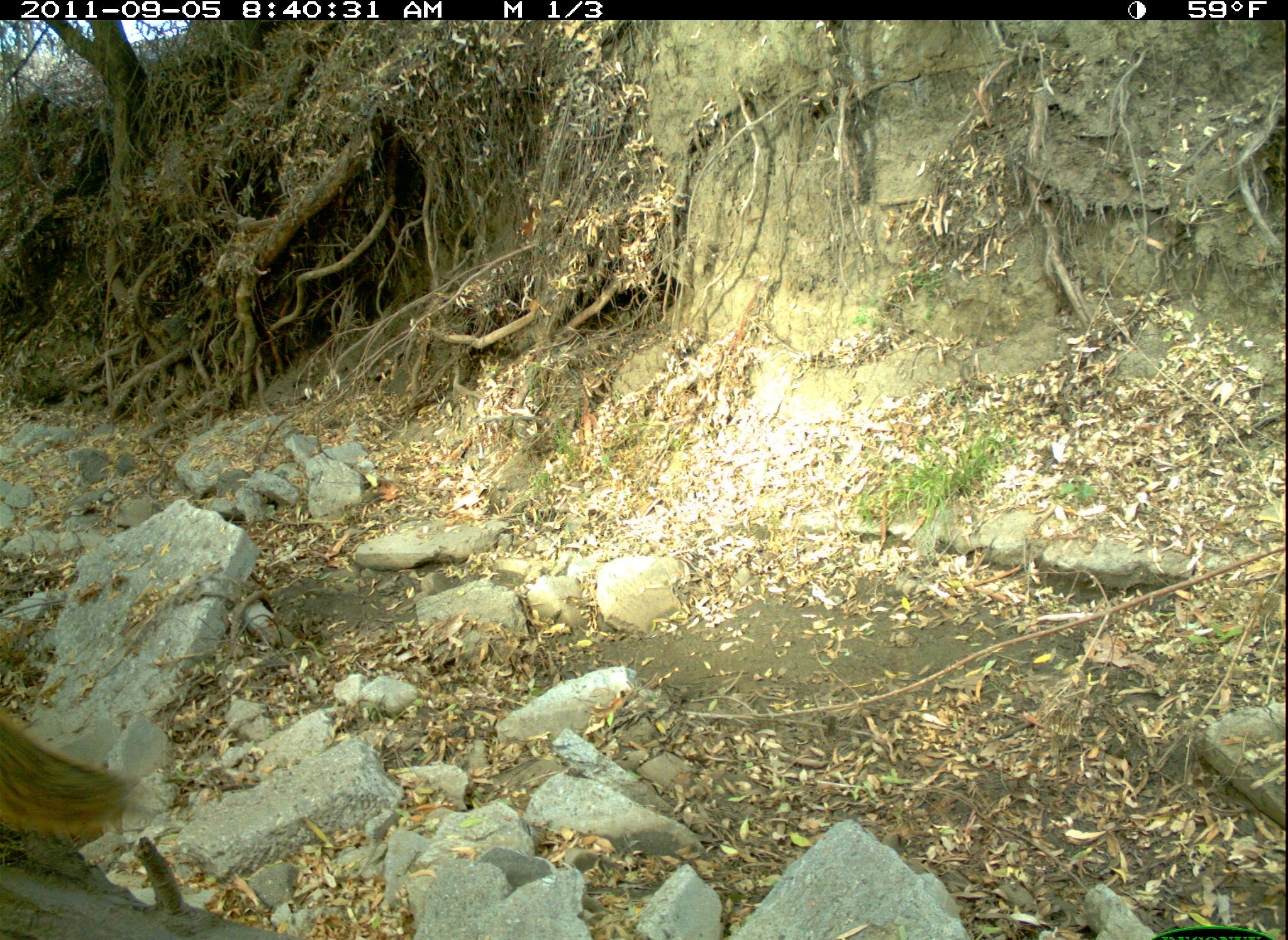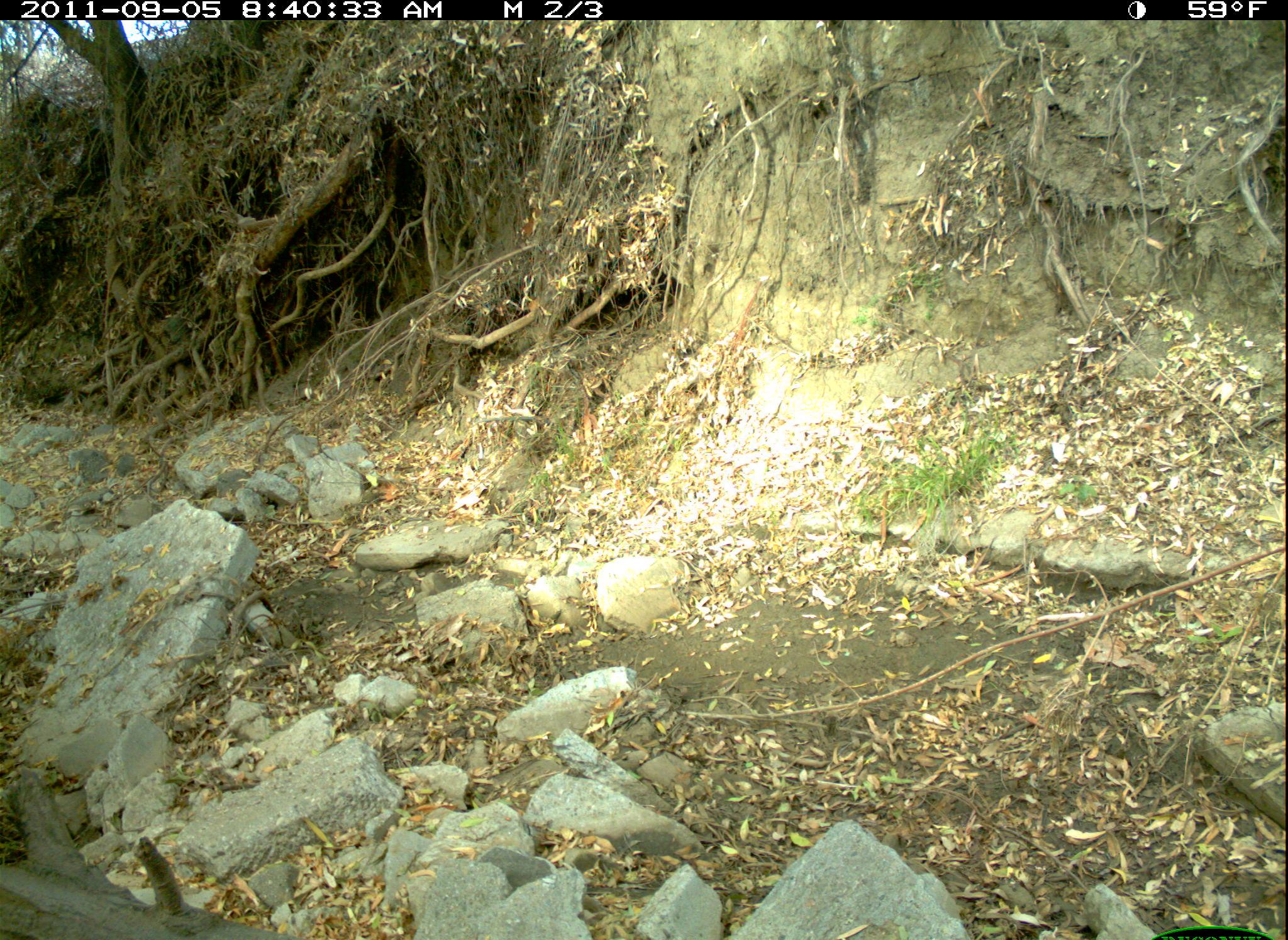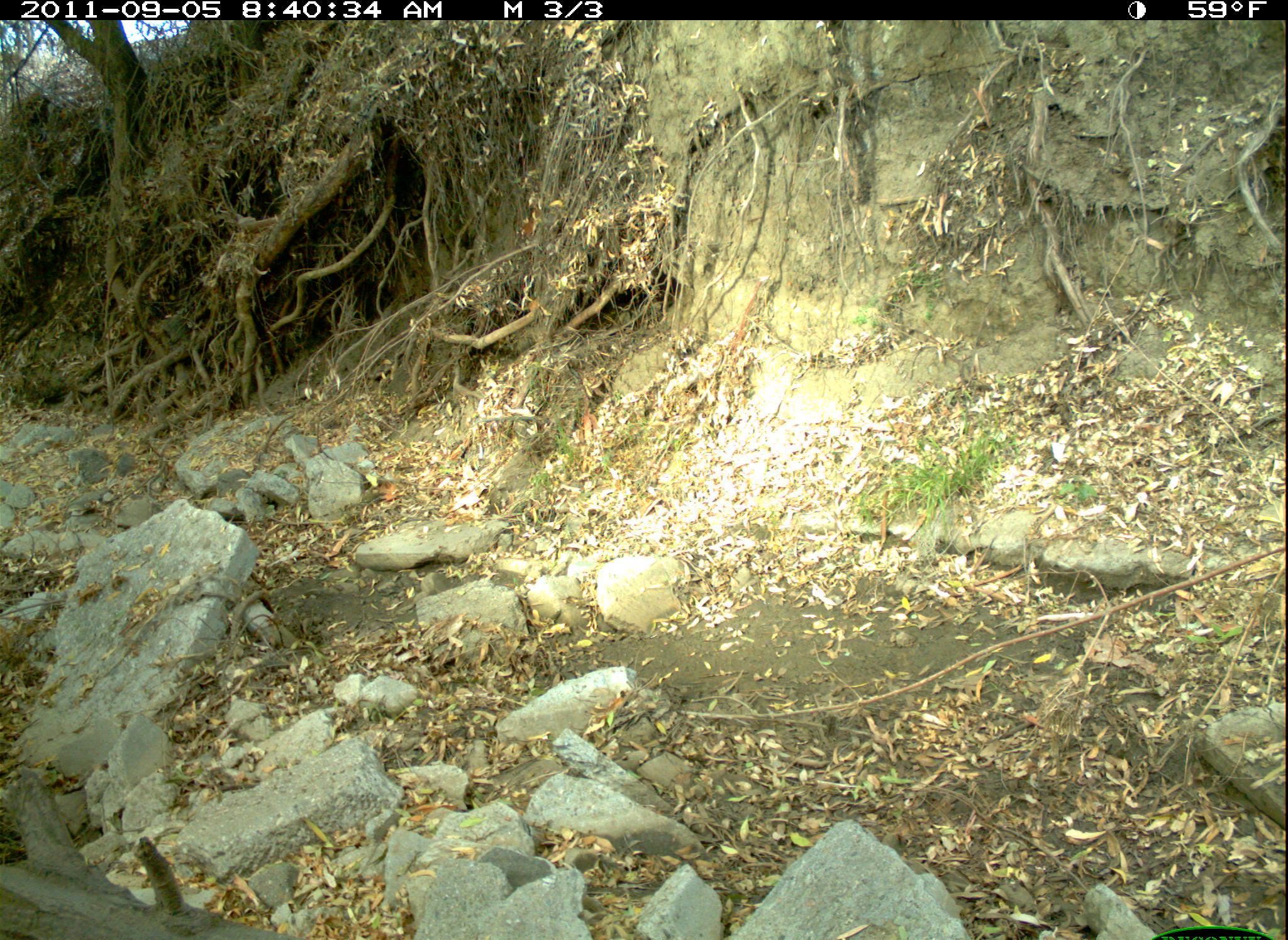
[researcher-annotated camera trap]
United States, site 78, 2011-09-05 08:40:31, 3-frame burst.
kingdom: Animalia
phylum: Chordata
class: Mammalia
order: Rodentia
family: Sciuridae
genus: Sciurus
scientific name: Sciurus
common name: squirrel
Squirrel (Sciurus).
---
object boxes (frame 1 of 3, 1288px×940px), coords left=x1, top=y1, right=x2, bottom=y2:
squirrel: left=0, top=687, right=161, bottom=852